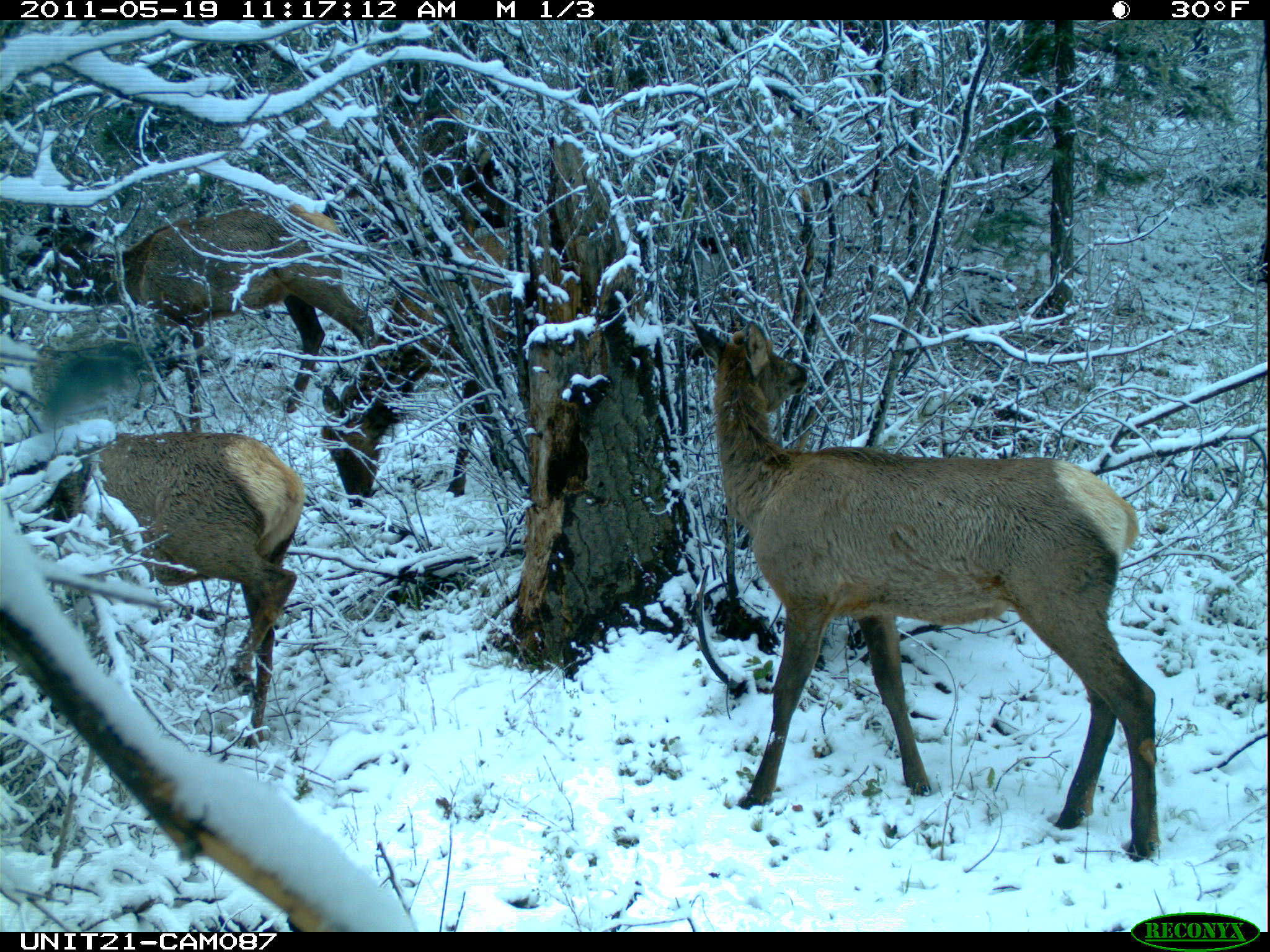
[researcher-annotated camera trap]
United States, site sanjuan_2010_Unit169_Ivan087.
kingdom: Animalia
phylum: Chordata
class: Mammalia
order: Artiodactyla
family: Cervidae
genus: Cervus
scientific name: Cervus elaphus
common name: red deer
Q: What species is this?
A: Cervus elaphus (red deer).